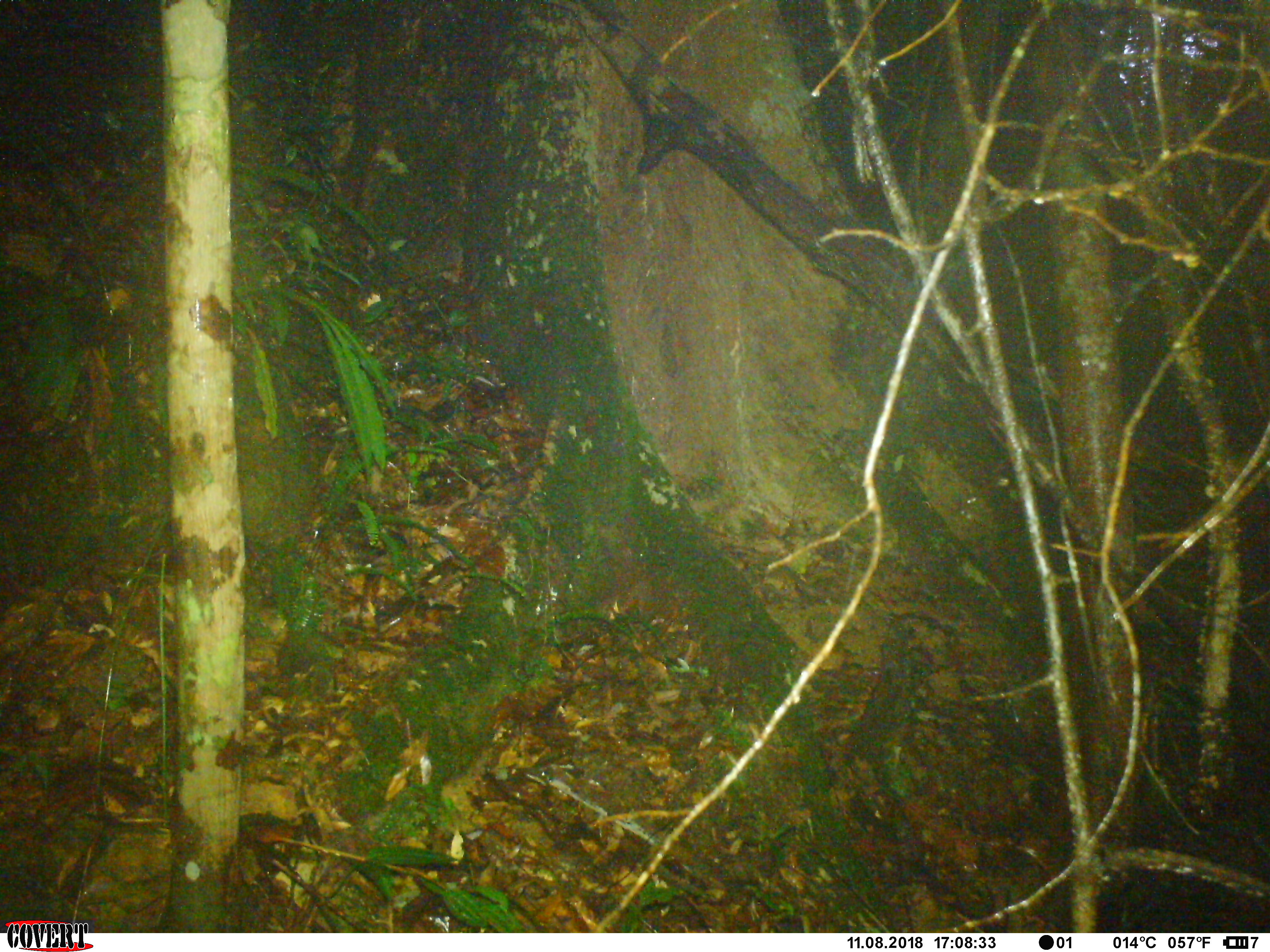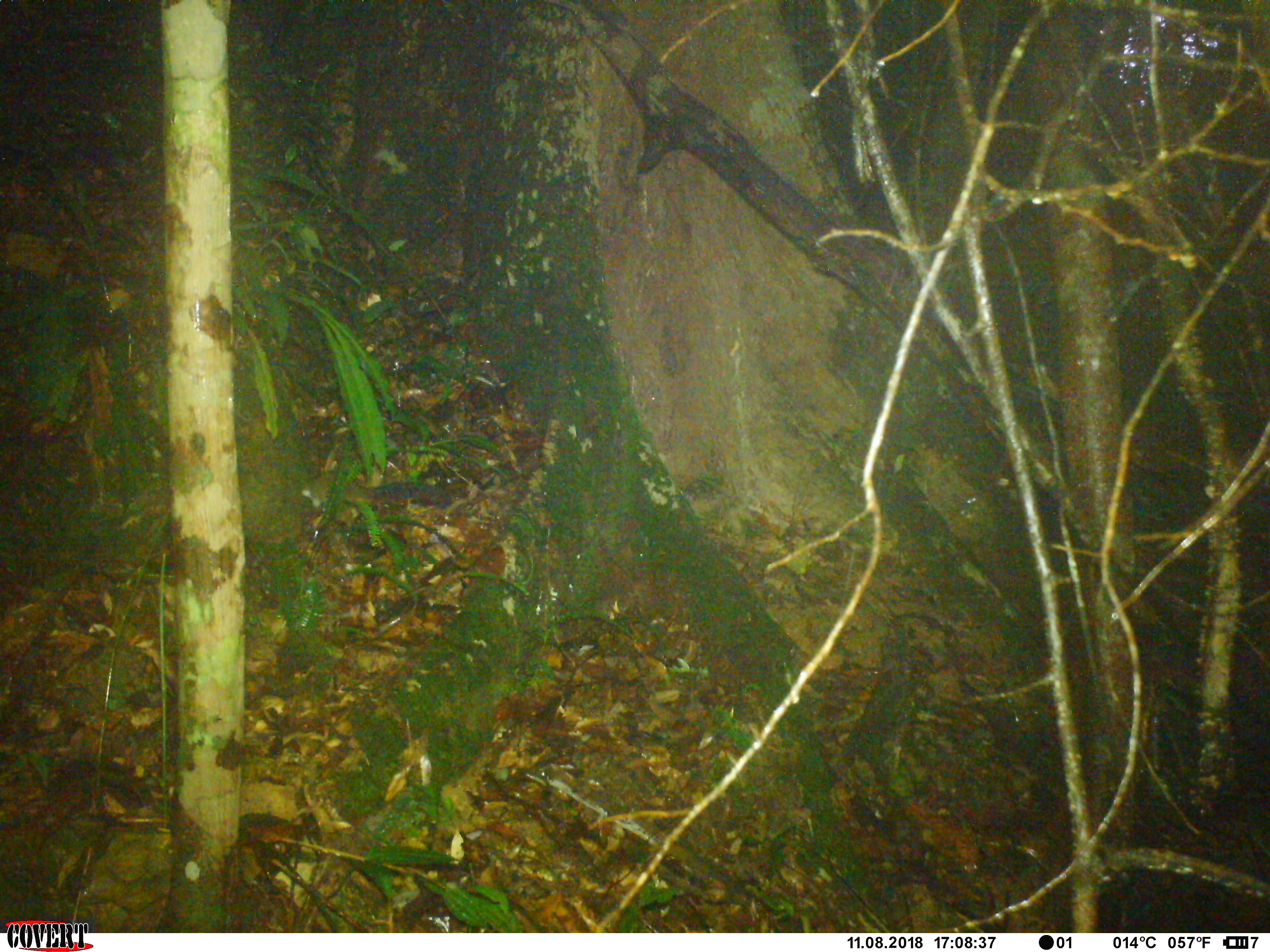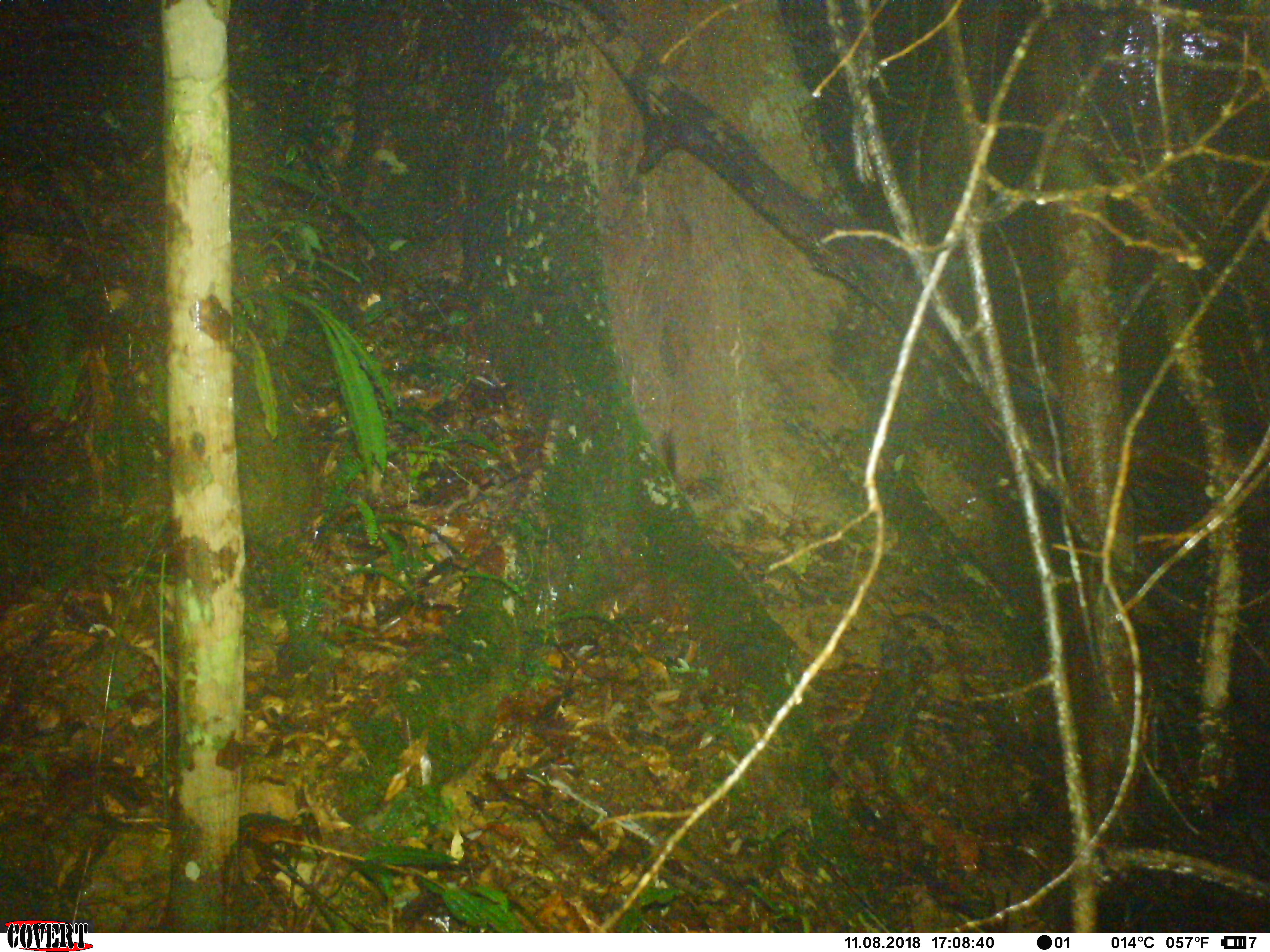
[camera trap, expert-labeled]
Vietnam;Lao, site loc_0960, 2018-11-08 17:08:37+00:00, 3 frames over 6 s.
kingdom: Animalia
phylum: Chordata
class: Mammalia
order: Rodentia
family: Sciuridae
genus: Dremomys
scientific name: Dremomys rufigenis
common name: red-cheeked squirrel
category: red cheeked squirrel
Red cheeked squirrel (red-cheeked squirrel) (Dremomys rufigenis). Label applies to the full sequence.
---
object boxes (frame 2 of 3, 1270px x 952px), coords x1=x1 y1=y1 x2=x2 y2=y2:
red cheeked squirrel: x1=299 y1=473 x2=451 y2=514